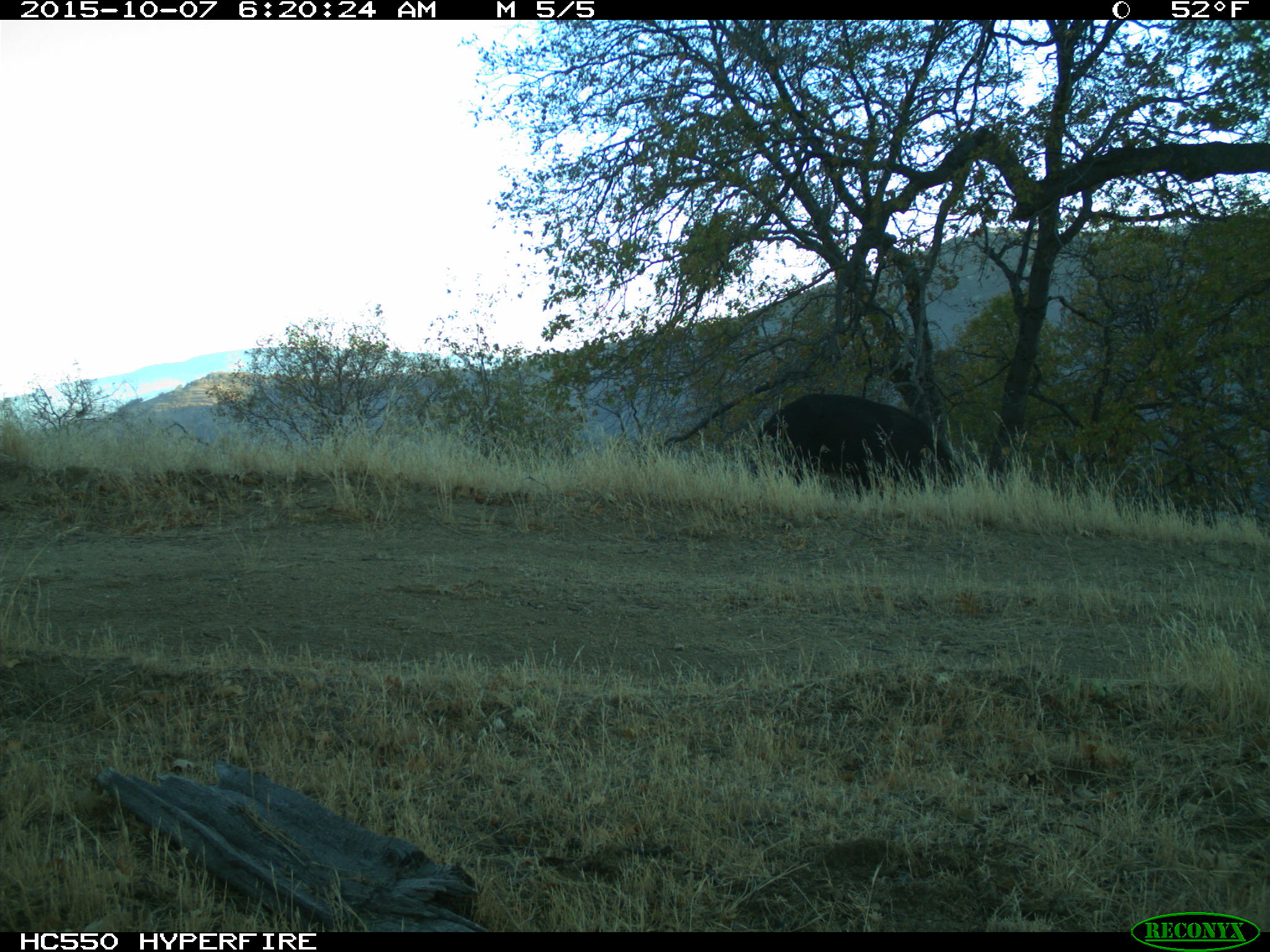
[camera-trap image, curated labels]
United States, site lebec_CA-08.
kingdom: Animalia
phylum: Chordata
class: Mammalia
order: Artiodactyla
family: Suidae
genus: Sus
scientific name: Sus scrofa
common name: wild boar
Sus scrofa (wild boar).